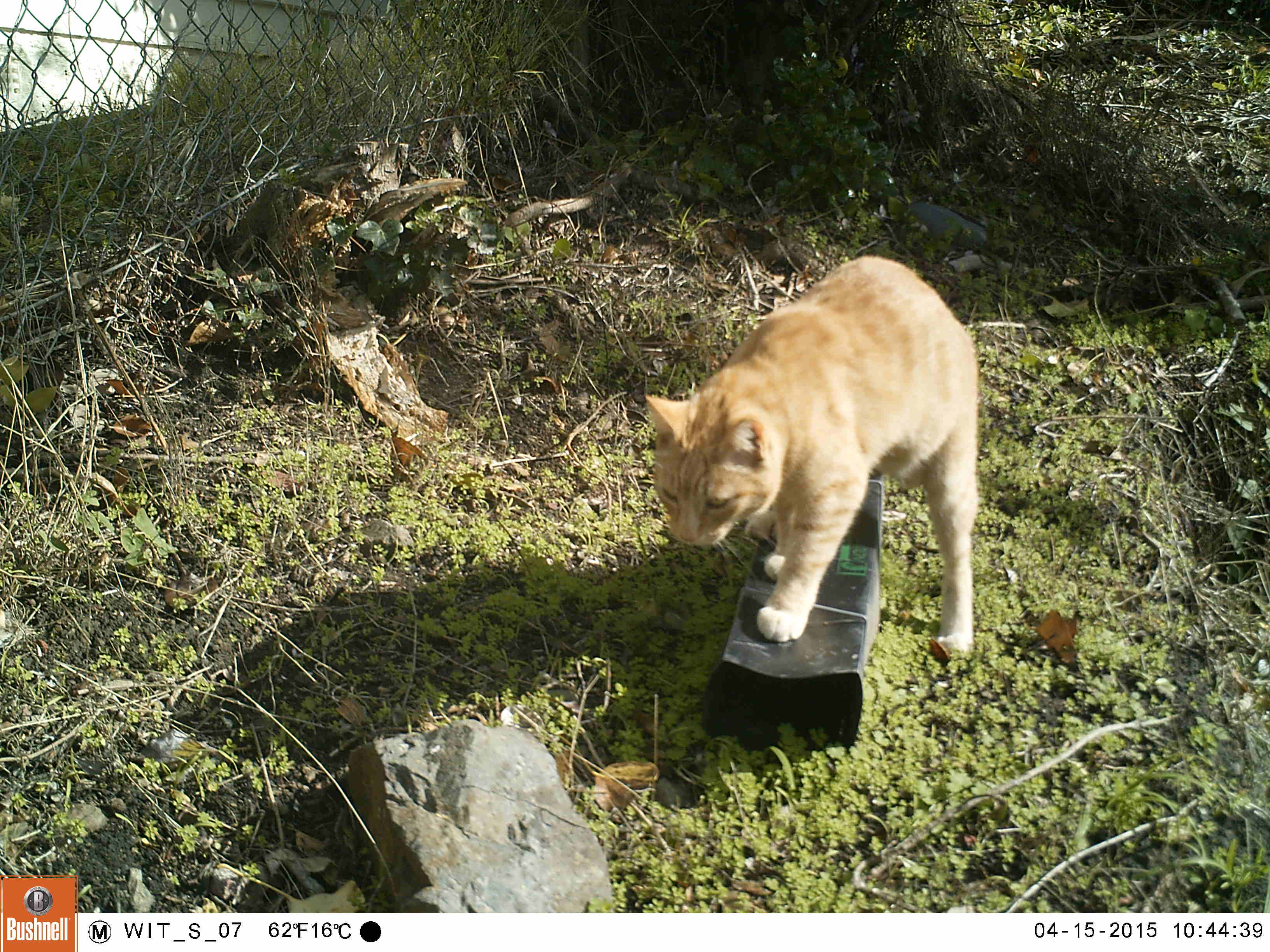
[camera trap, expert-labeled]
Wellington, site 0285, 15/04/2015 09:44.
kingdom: Animalia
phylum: Chordata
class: Mammalia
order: Carnivora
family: Felidae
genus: Felis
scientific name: Felis catus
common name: cat